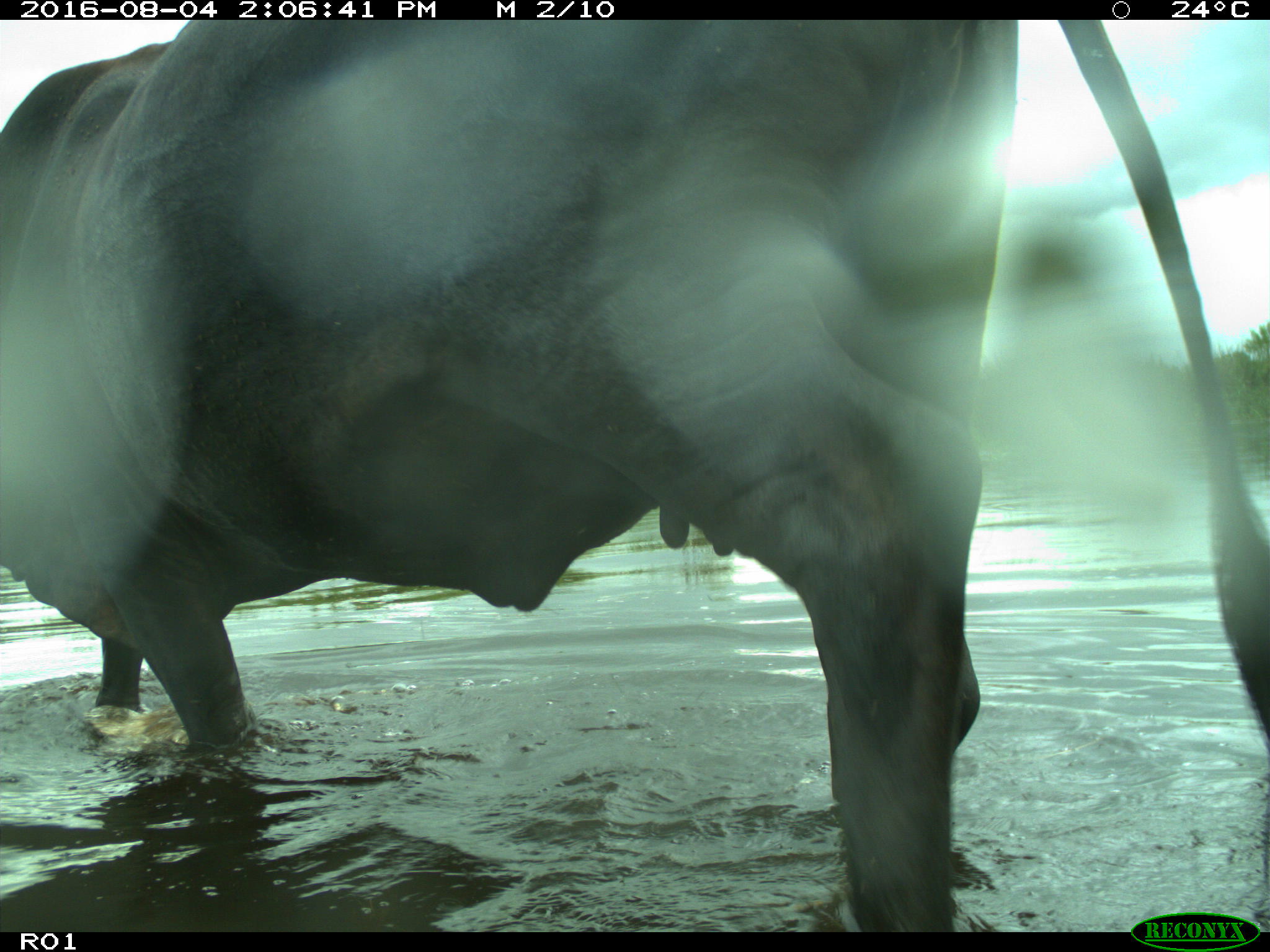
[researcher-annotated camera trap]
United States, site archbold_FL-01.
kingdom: Animalia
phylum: Chordata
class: Mammalia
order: Artiodactyla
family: Bovidae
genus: Bos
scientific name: Bos taurus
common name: domestic cow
Bos taurus (domestic cow).